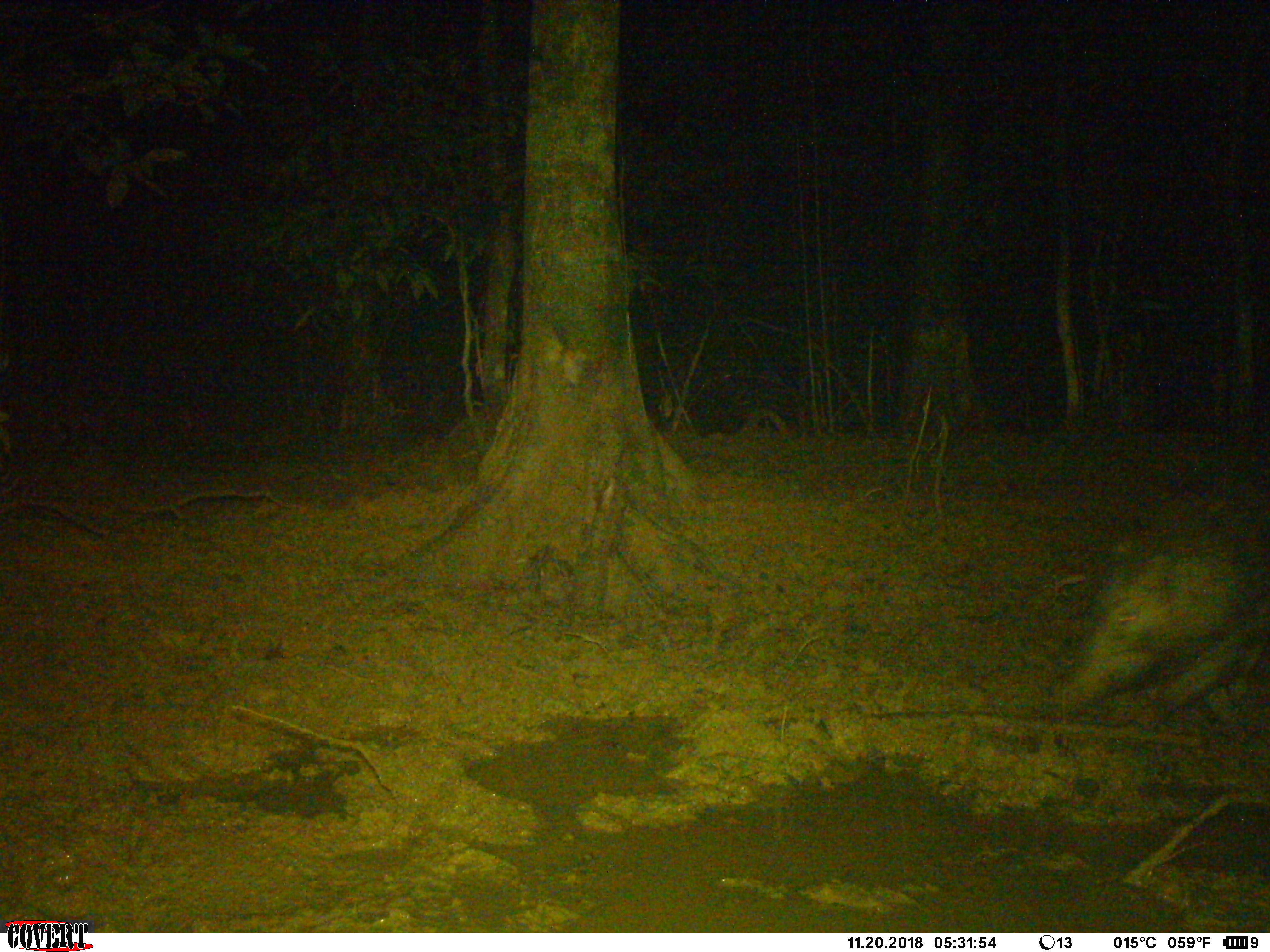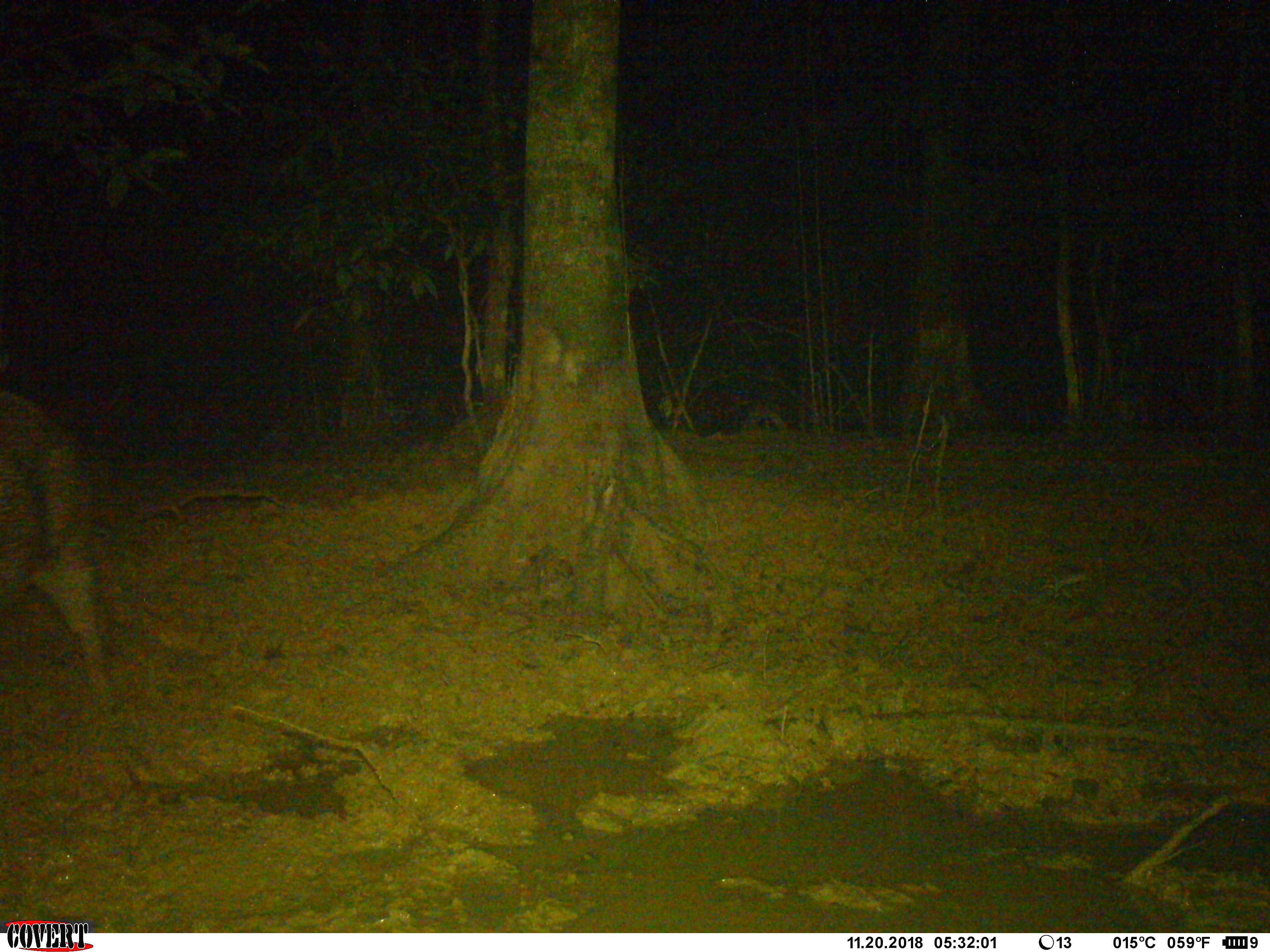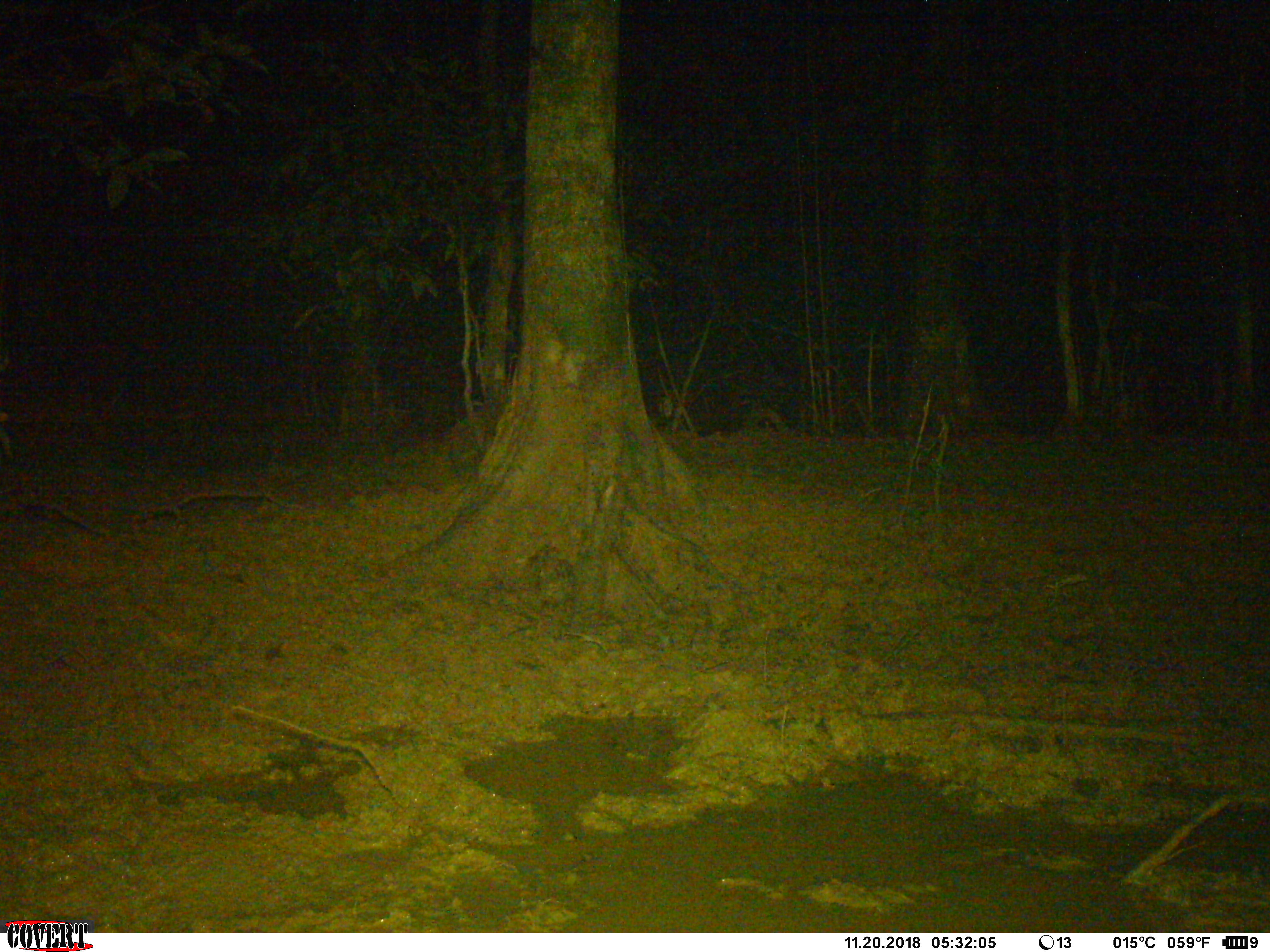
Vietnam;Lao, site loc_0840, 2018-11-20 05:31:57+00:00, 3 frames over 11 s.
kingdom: Animalia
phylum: Chordata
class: Mammalia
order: Artiodactyla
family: Suidae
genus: Sus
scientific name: Sus scrofa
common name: eurasian wild pig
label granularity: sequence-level